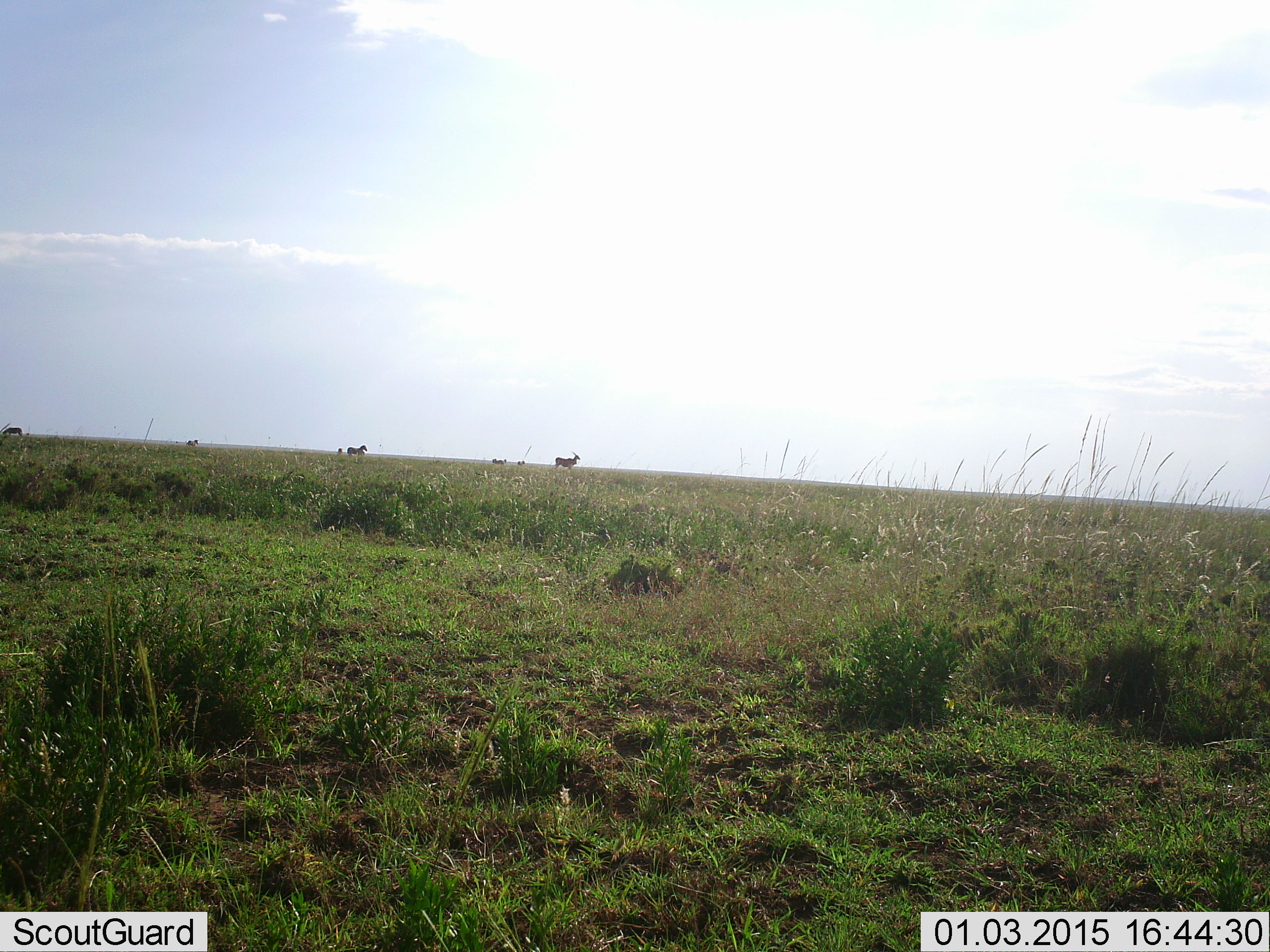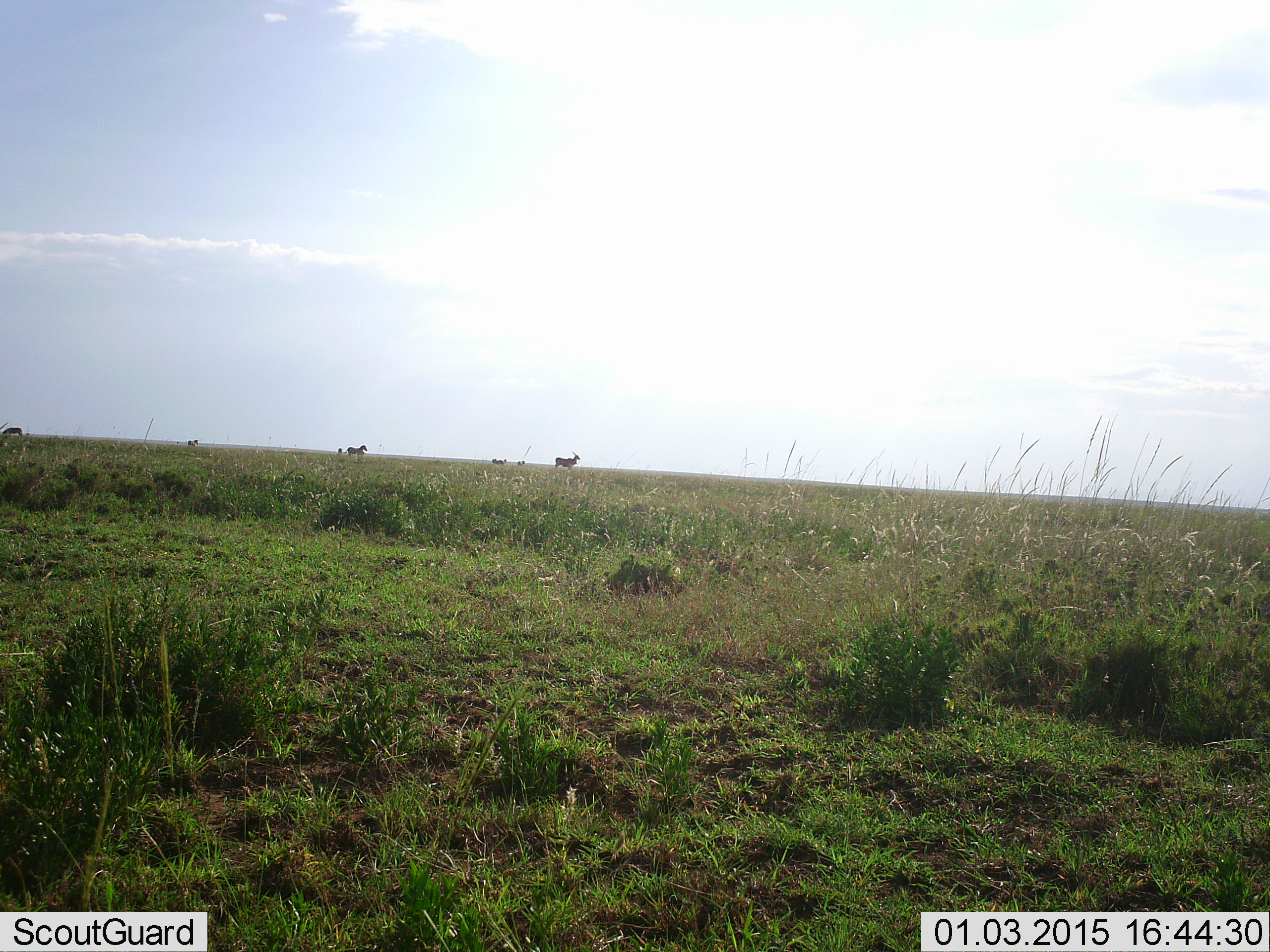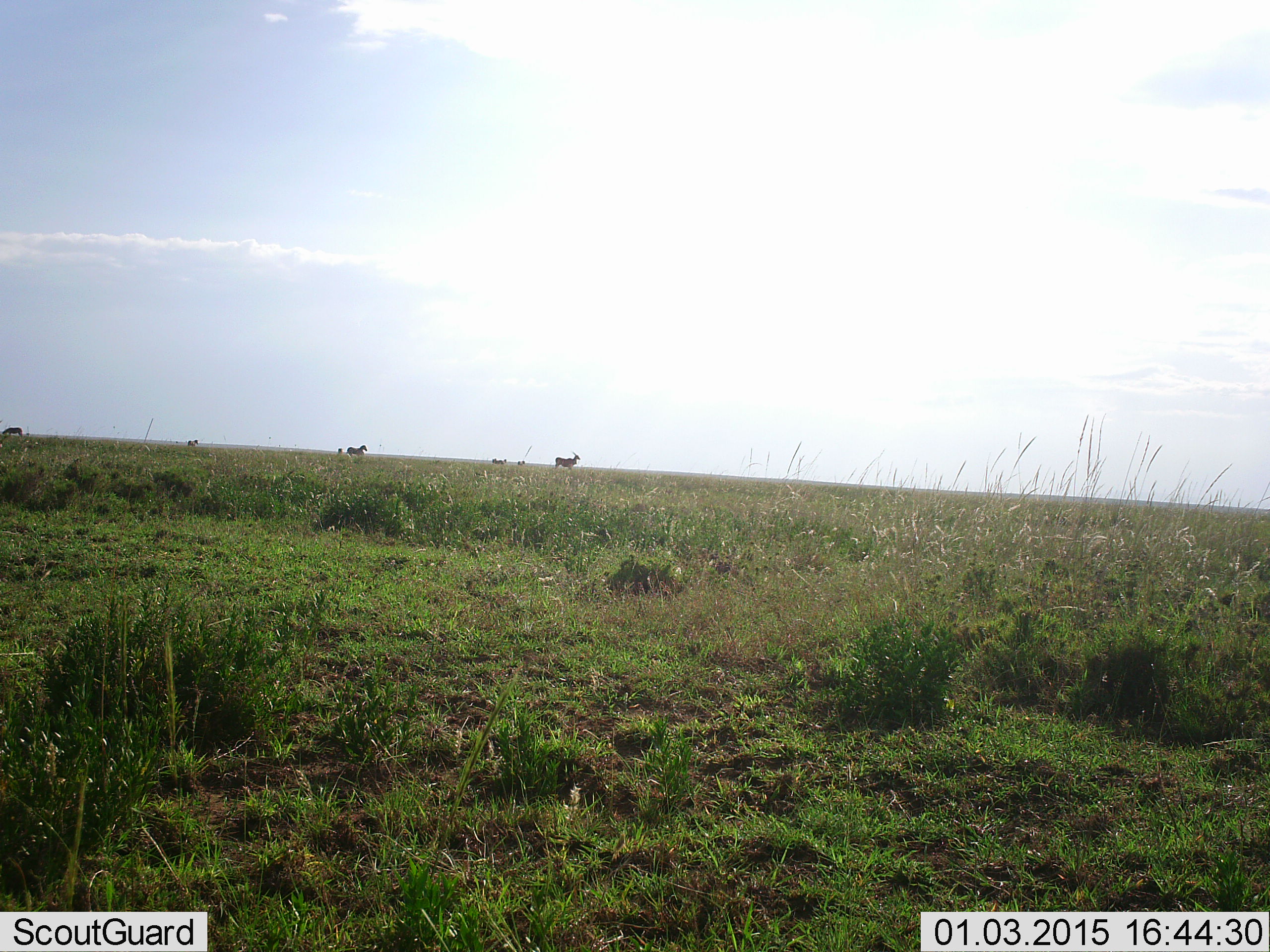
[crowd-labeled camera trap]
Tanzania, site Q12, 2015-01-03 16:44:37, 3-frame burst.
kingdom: Animalia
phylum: Chordata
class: Mammalia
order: Artiodactyla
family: Bovidae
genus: Tragelaphus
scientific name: Tragelaphus oryx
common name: eland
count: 1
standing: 83%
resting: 0%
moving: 0%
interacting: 0%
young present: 0%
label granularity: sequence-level